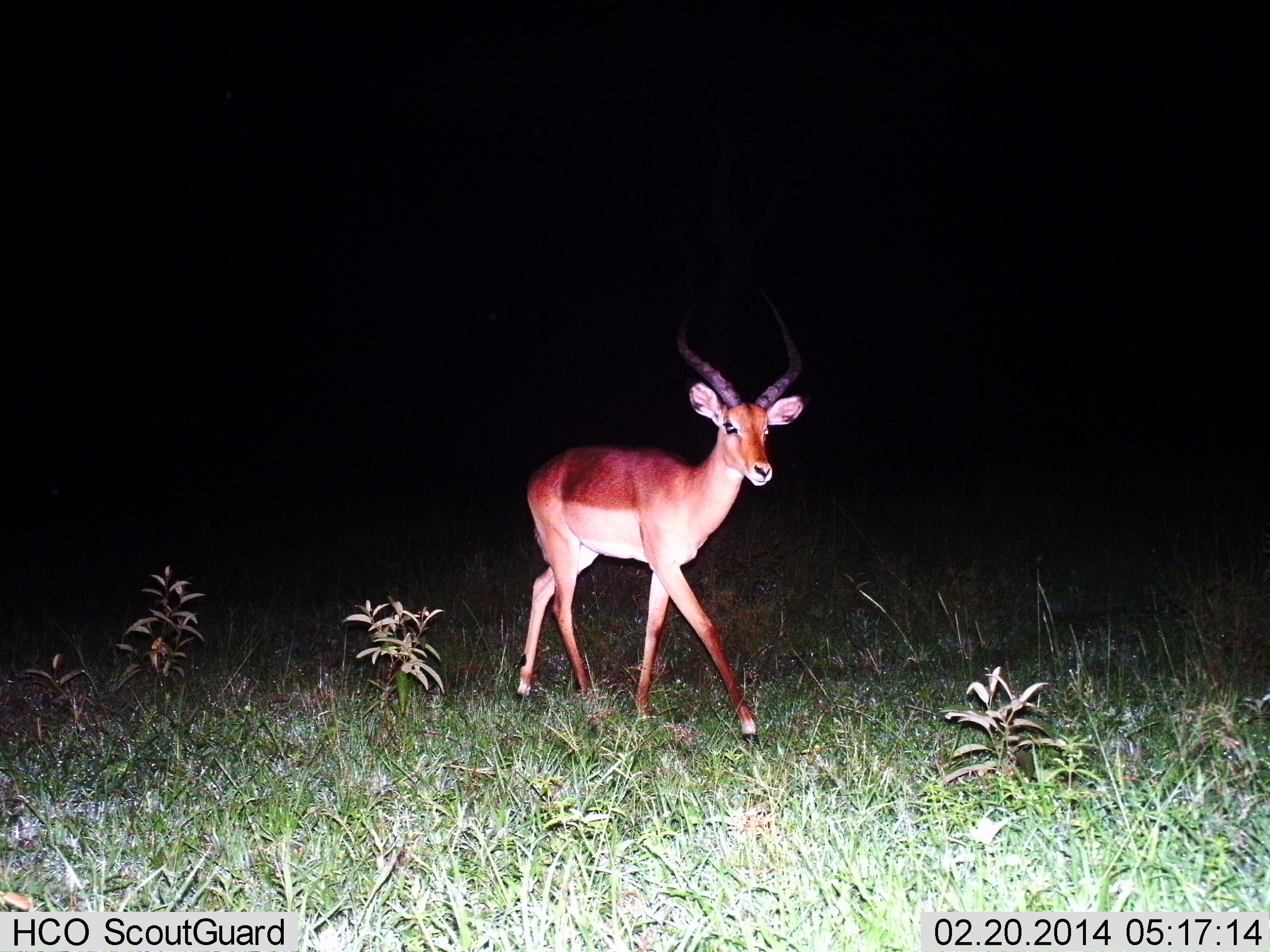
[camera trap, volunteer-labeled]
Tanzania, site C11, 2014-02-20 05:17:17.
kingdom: Animalia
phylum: Chordata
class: Mammalia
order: Artiodactyla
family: Bovidae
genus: Aepyceros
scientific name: Aepyceros melampus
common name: impala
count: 1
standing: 40%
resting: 0%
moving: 60%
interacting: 0%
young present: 0%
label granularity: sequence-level